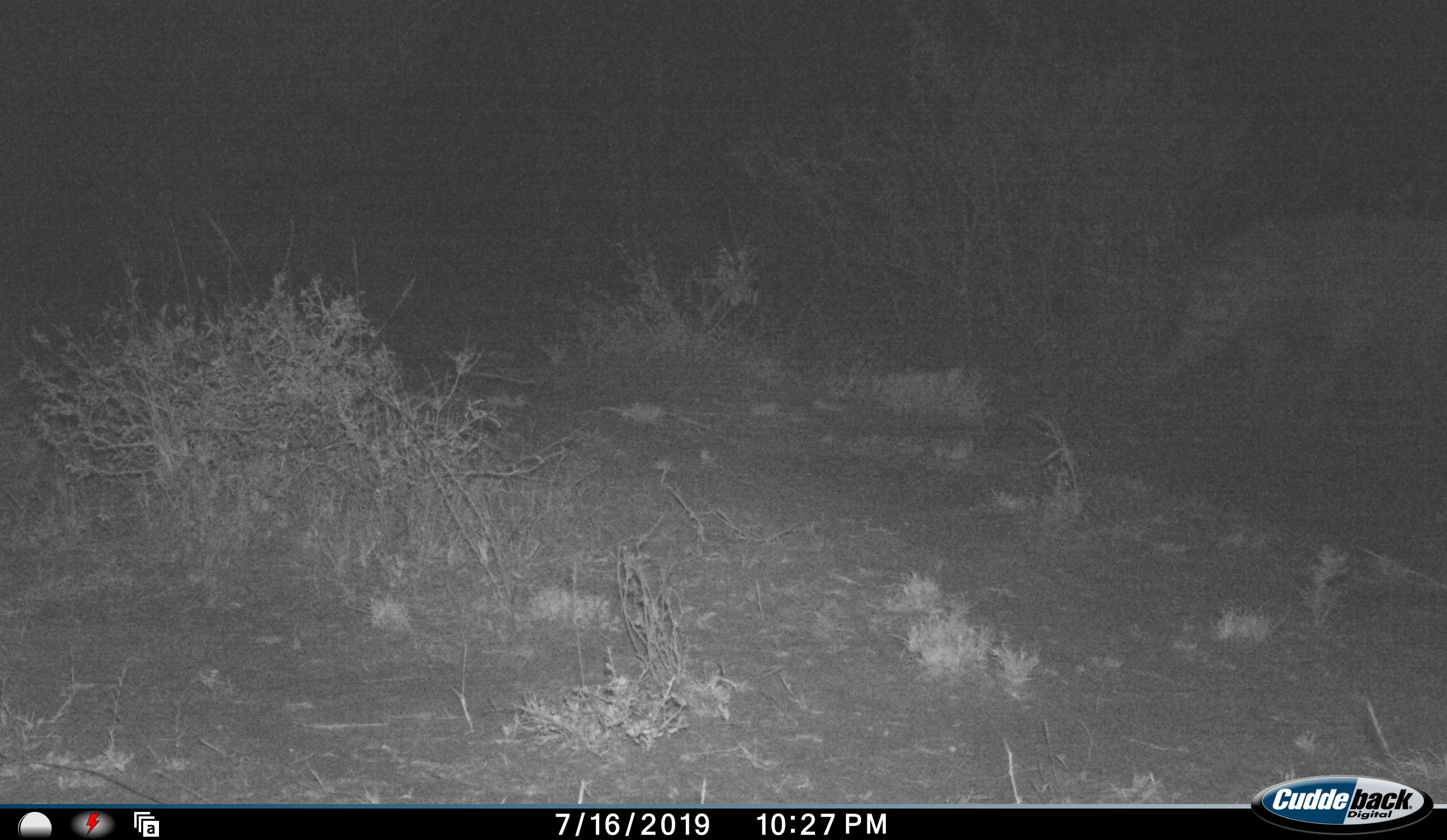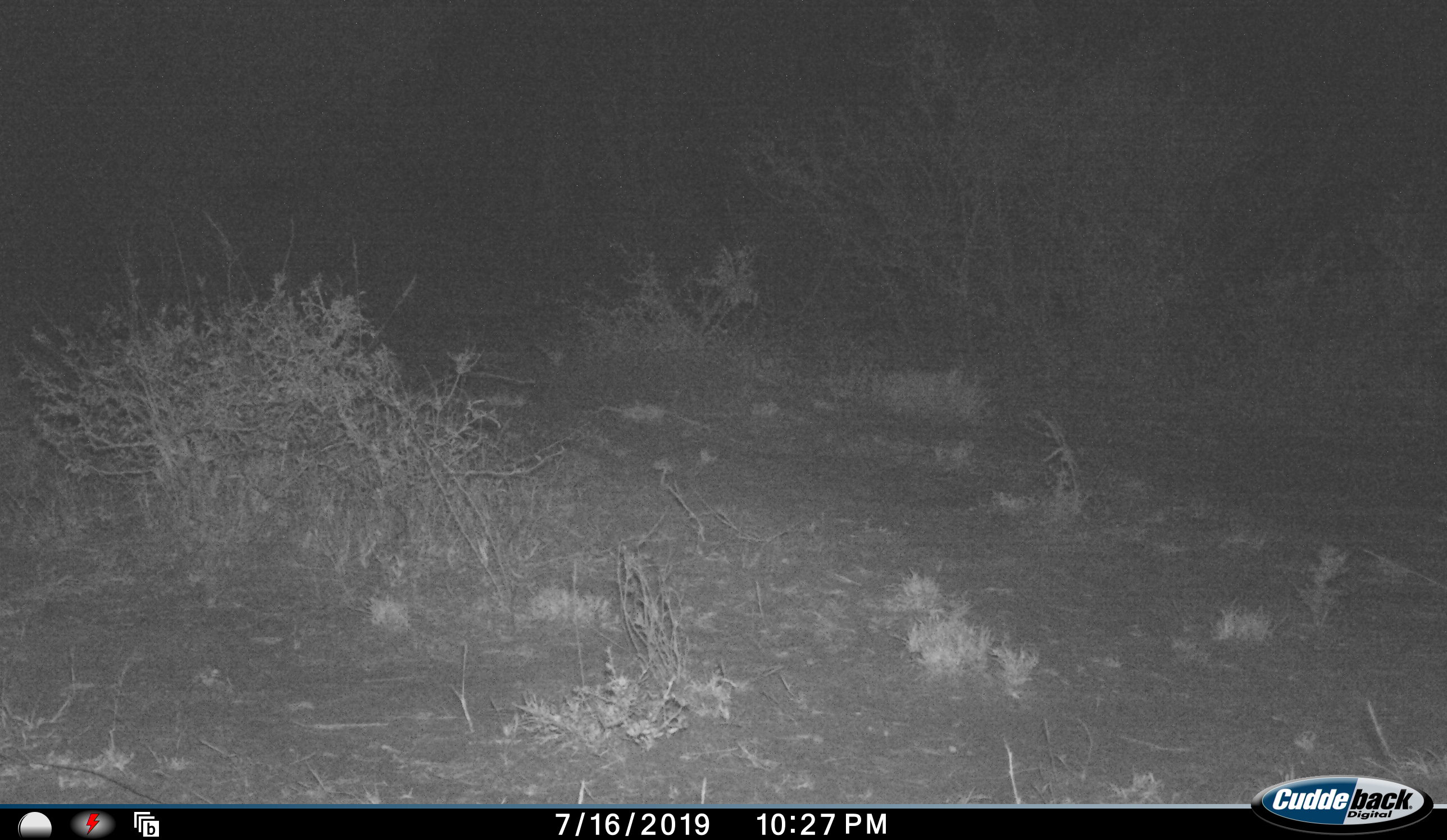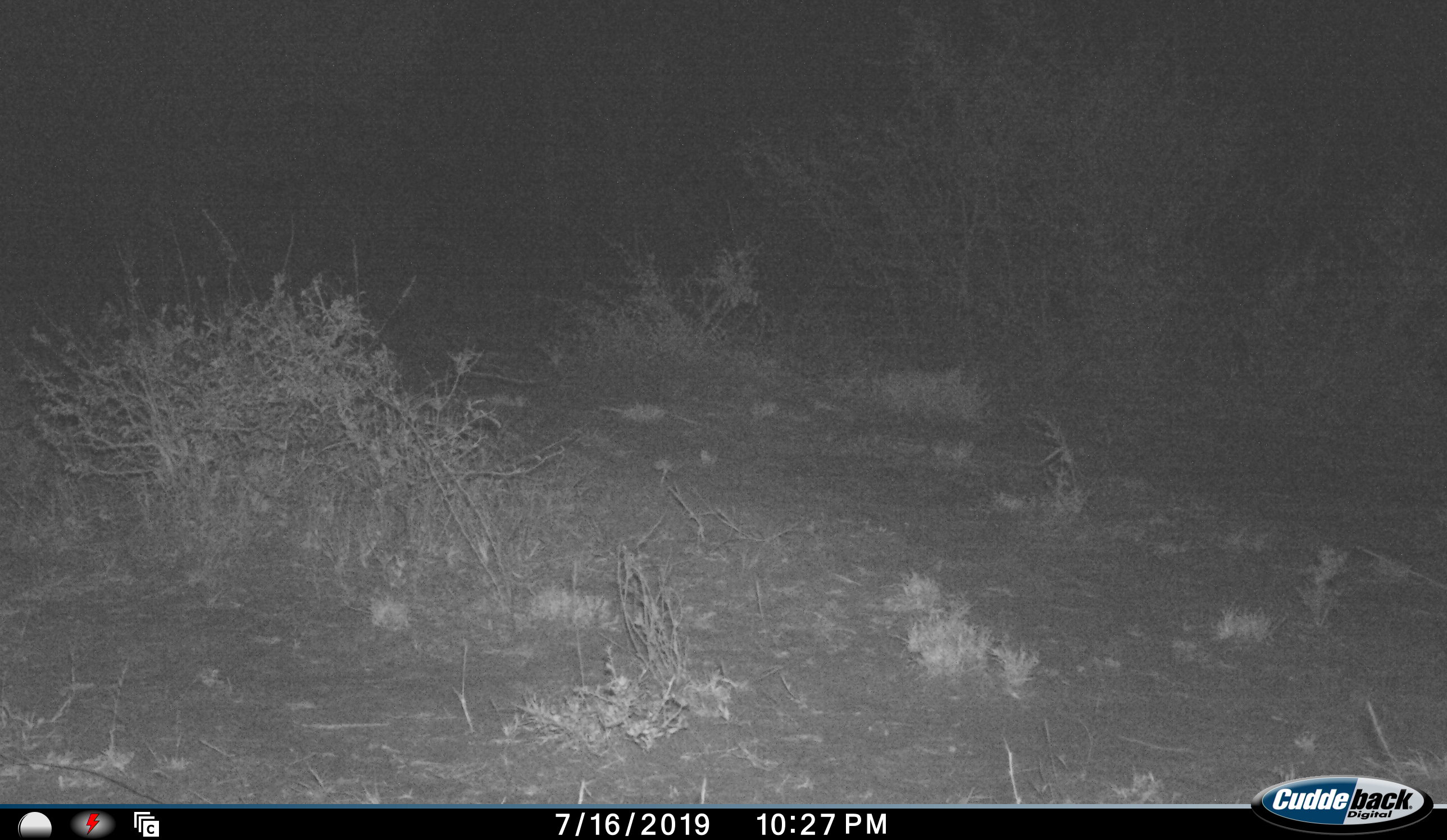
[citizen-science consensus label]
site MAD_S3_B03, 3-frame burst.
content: unidentified animal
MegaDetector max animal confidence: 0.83